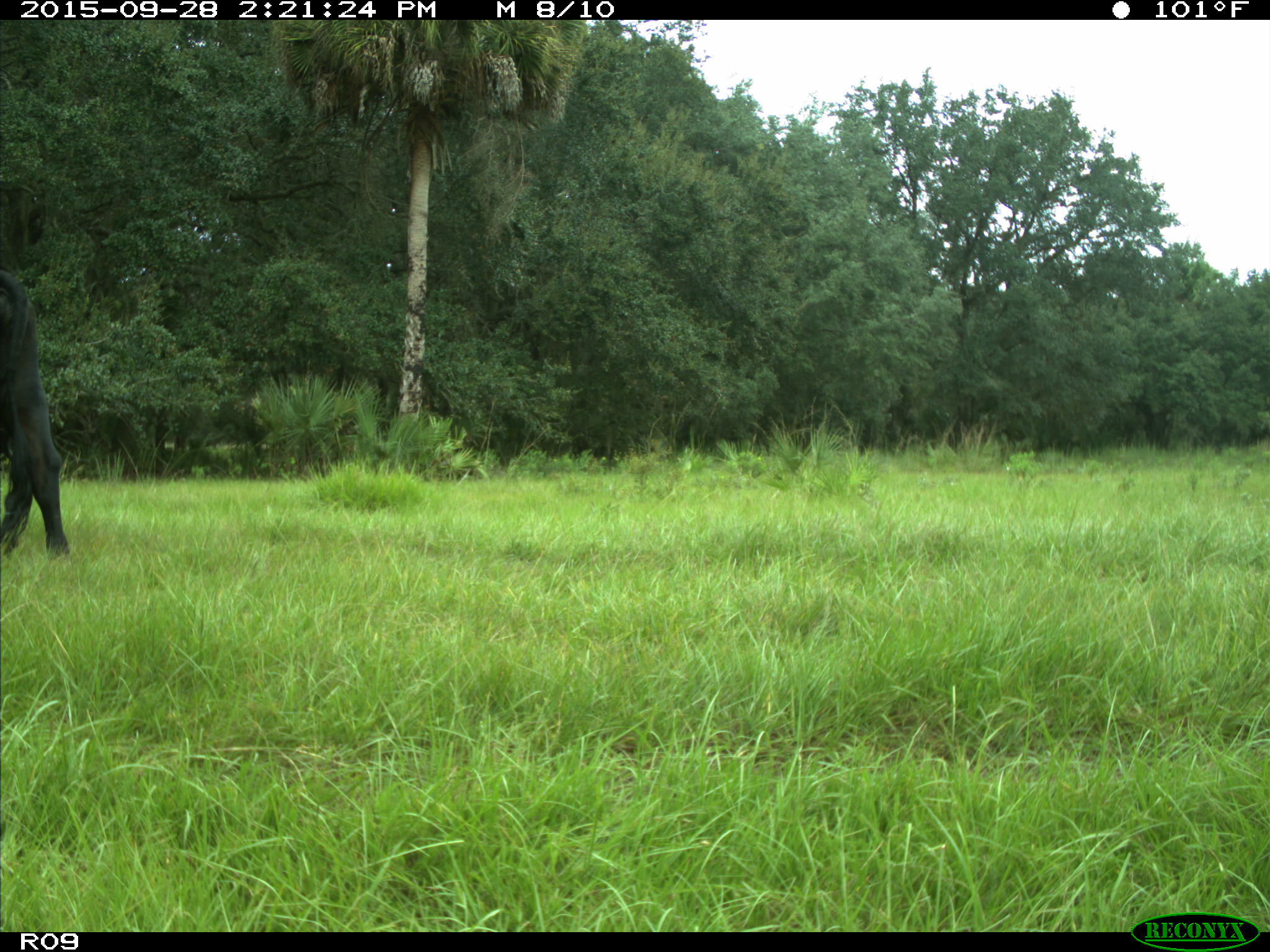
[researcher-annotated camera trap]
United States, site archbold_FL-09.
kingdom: Animalia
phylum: Chordata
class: Mammalia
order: Artiodactyla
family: Bovidae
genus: Bos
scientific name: Bos taurus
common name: domestic cow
Bos taurus (domestic cow).